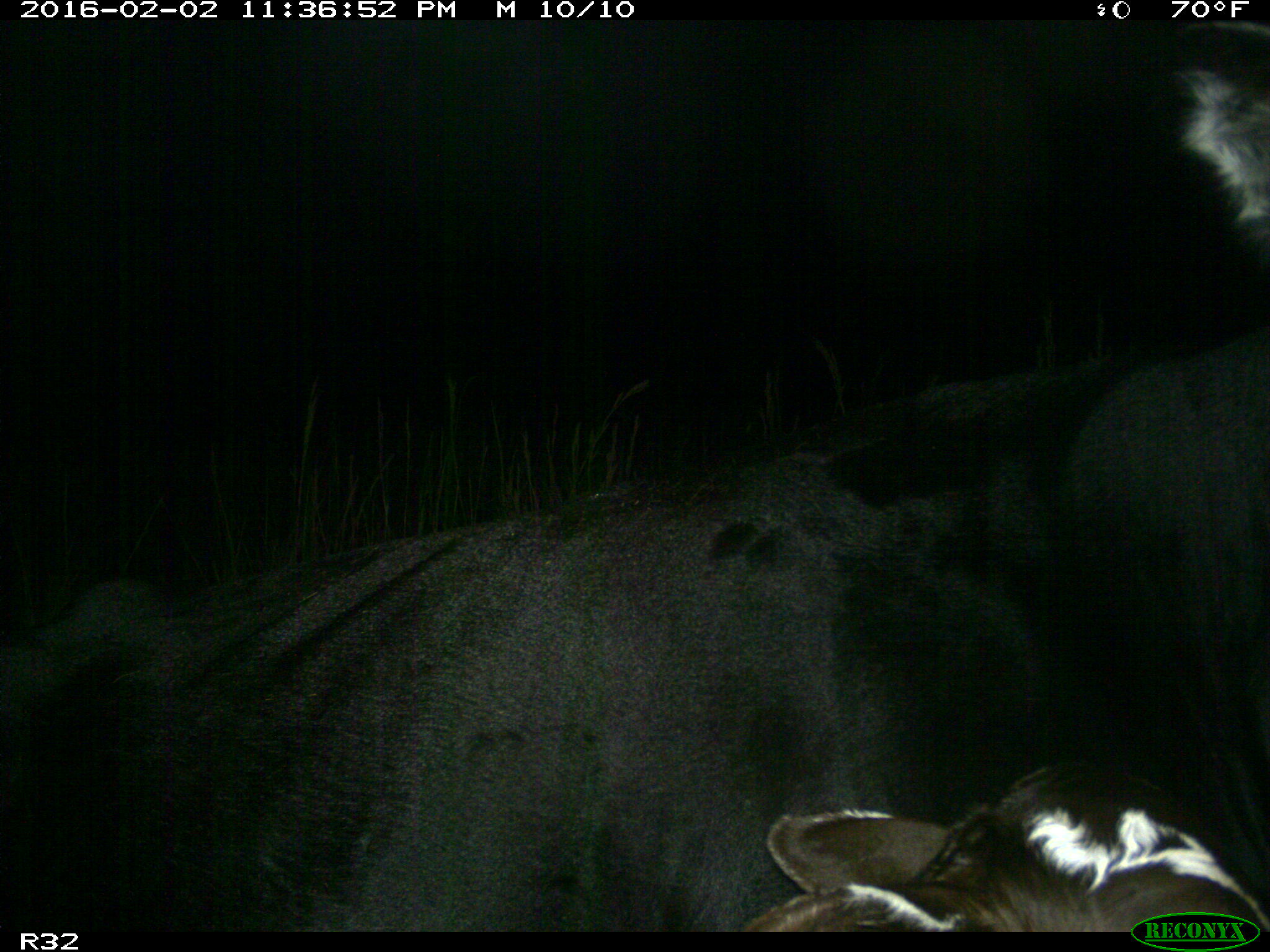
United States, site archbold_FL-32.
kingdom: Animalia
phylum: Chordata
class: Mammalia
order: Artiodactyla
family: Bovidae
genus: Bos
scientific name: Bos taurus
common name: domestic cow